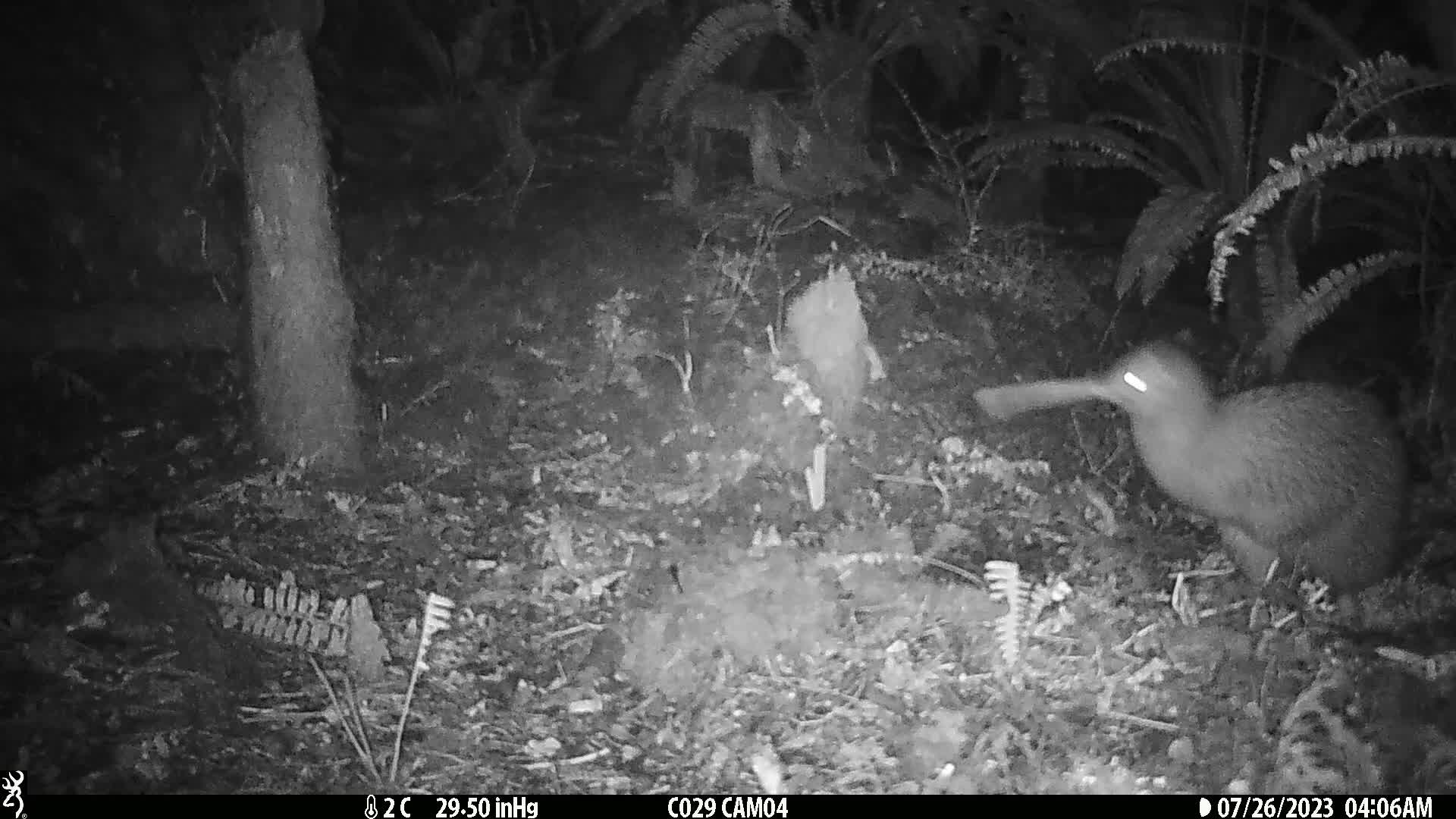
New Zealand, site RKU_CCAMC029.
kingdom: Animalia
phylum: Chordata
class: Aves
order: Apterygiformes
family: Apterygidae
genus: Apteryx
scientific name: Apteryx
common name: kiwi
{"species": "kiwi (Apteryx)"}